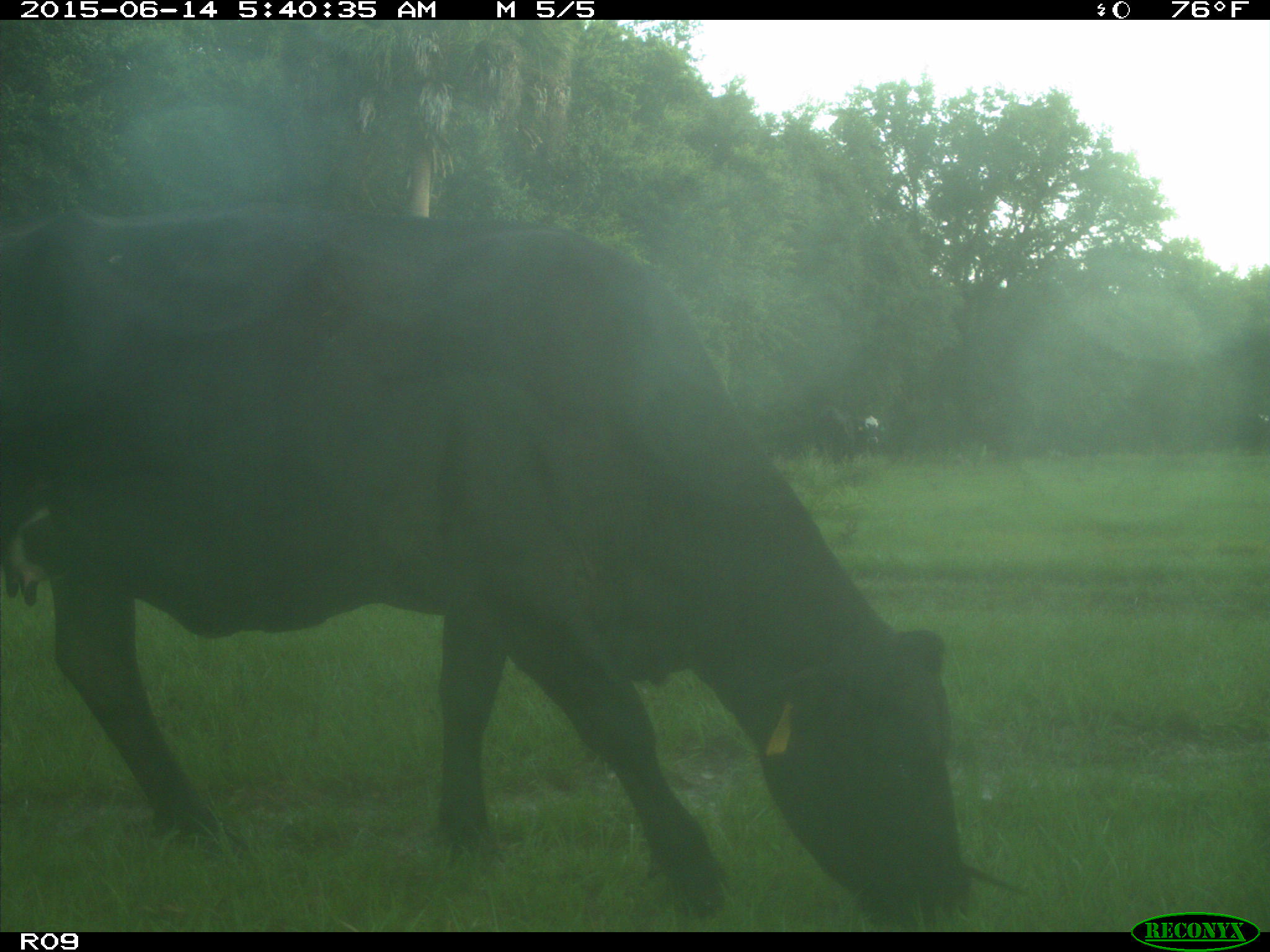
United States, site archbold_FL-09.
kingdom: Animalia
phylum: Chordata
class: Mammalia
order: Artiodactyla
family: Bovidae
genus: Bos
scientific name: Bos taurus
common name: domestic cow